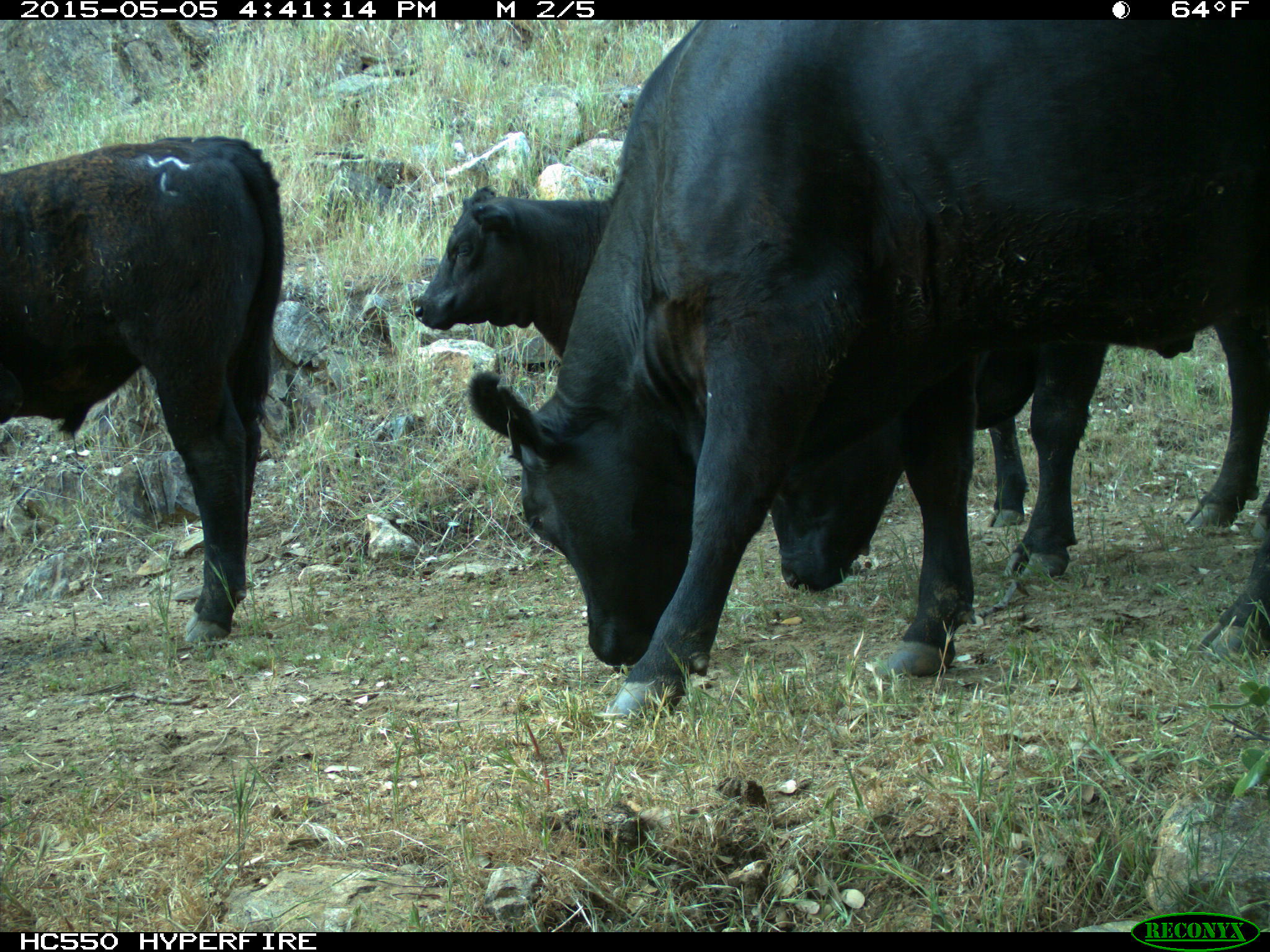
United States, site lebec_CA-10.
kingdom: Animalia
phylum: Chordata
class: Mammalia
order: Artiodactyla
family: Bovidae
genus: Bos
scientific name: Bos taurus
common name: domestic cow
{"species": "Bos taurus (domestic cow)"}